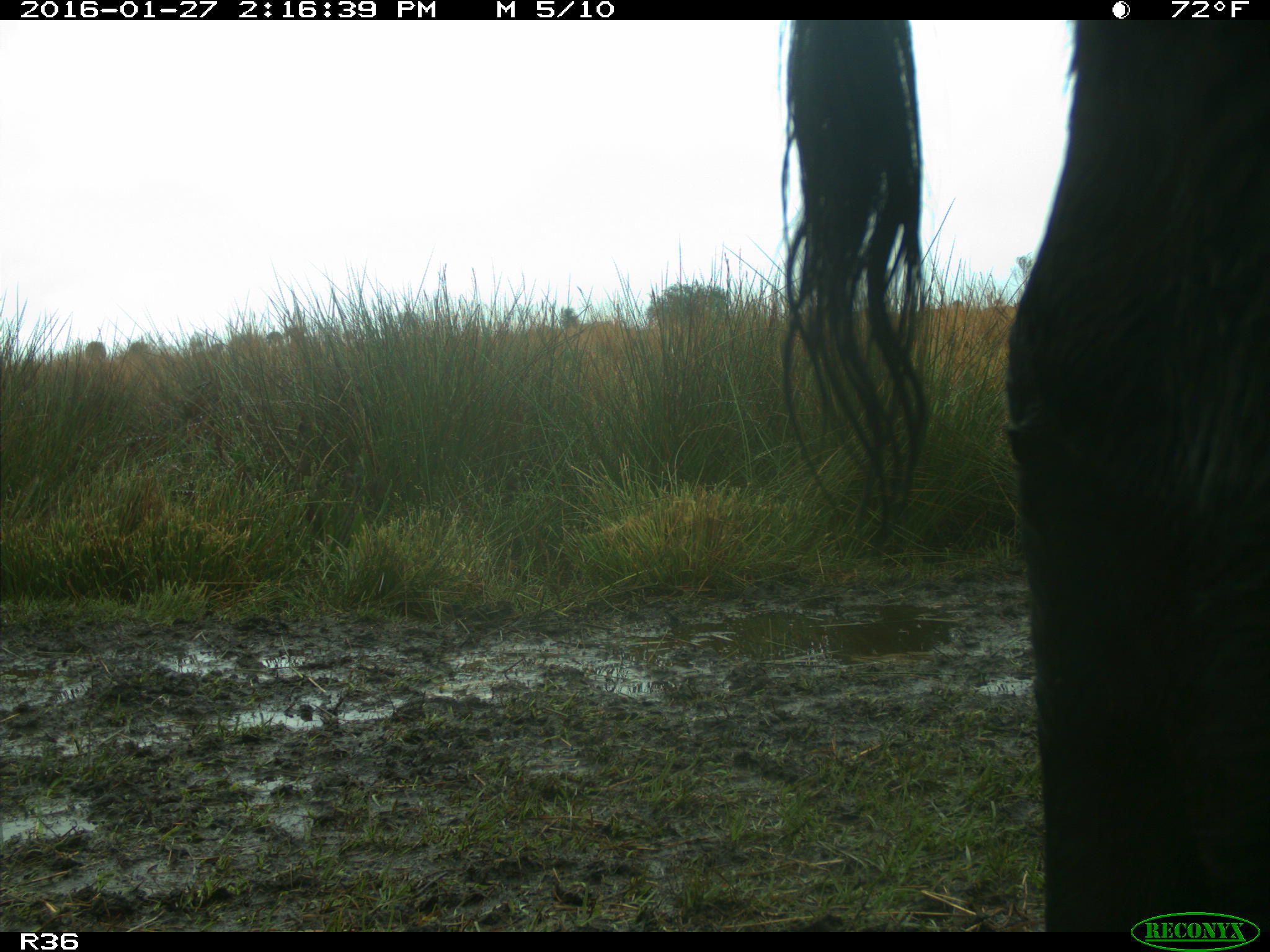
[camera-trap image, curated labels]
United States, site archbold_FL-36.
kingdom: Animalia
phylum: Chordata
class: Mammalia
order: Artiodactyla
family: Bovidae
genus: Bos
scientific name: Bos taurus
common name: domestic cow